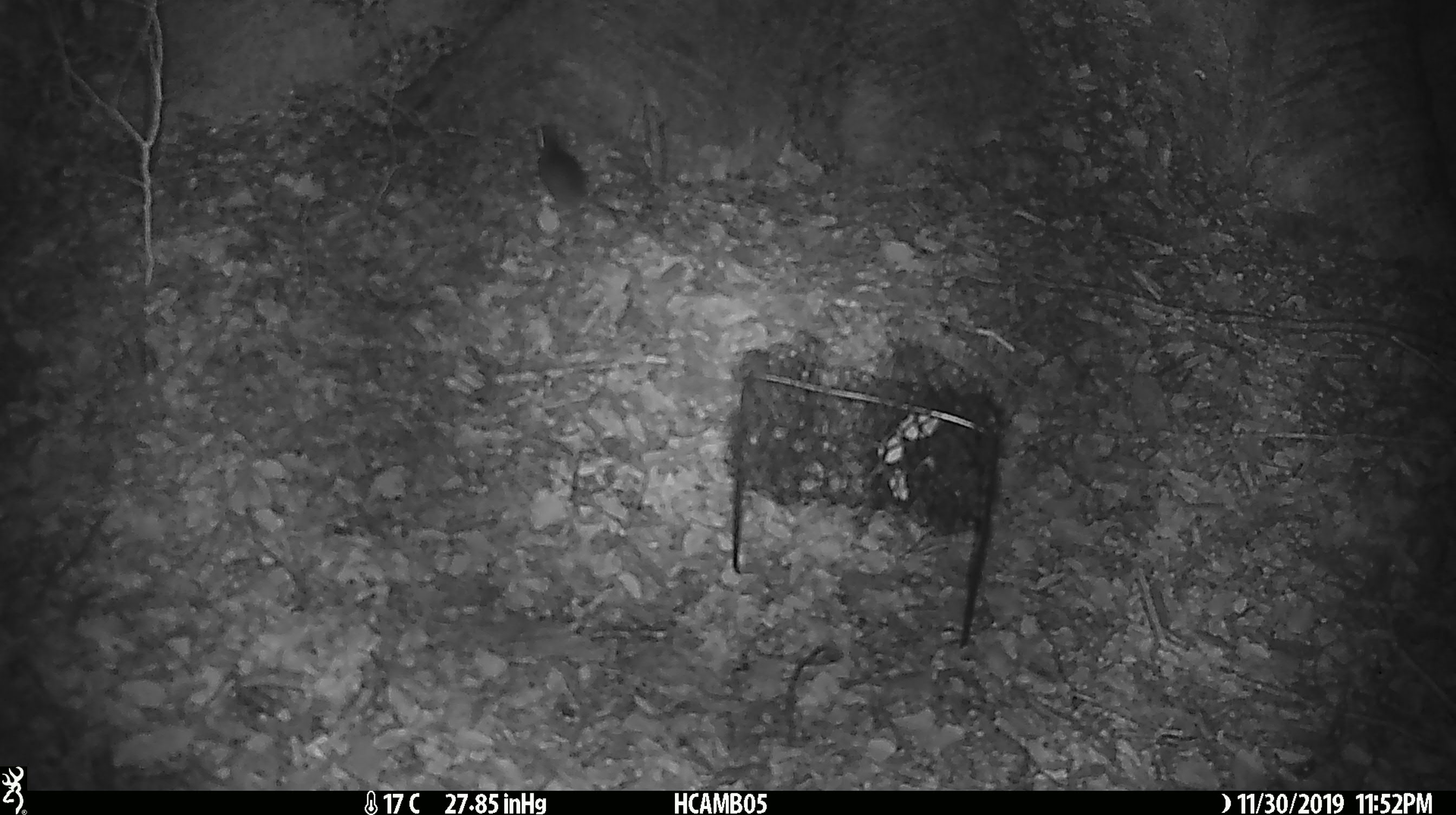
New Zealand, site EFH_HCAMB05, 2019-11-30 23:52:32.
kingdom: Animalia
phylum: Chordata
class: Mammalia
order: Rodentia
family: Muridae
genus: Mus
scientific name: Mus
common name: mouse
Mouse (Mus).